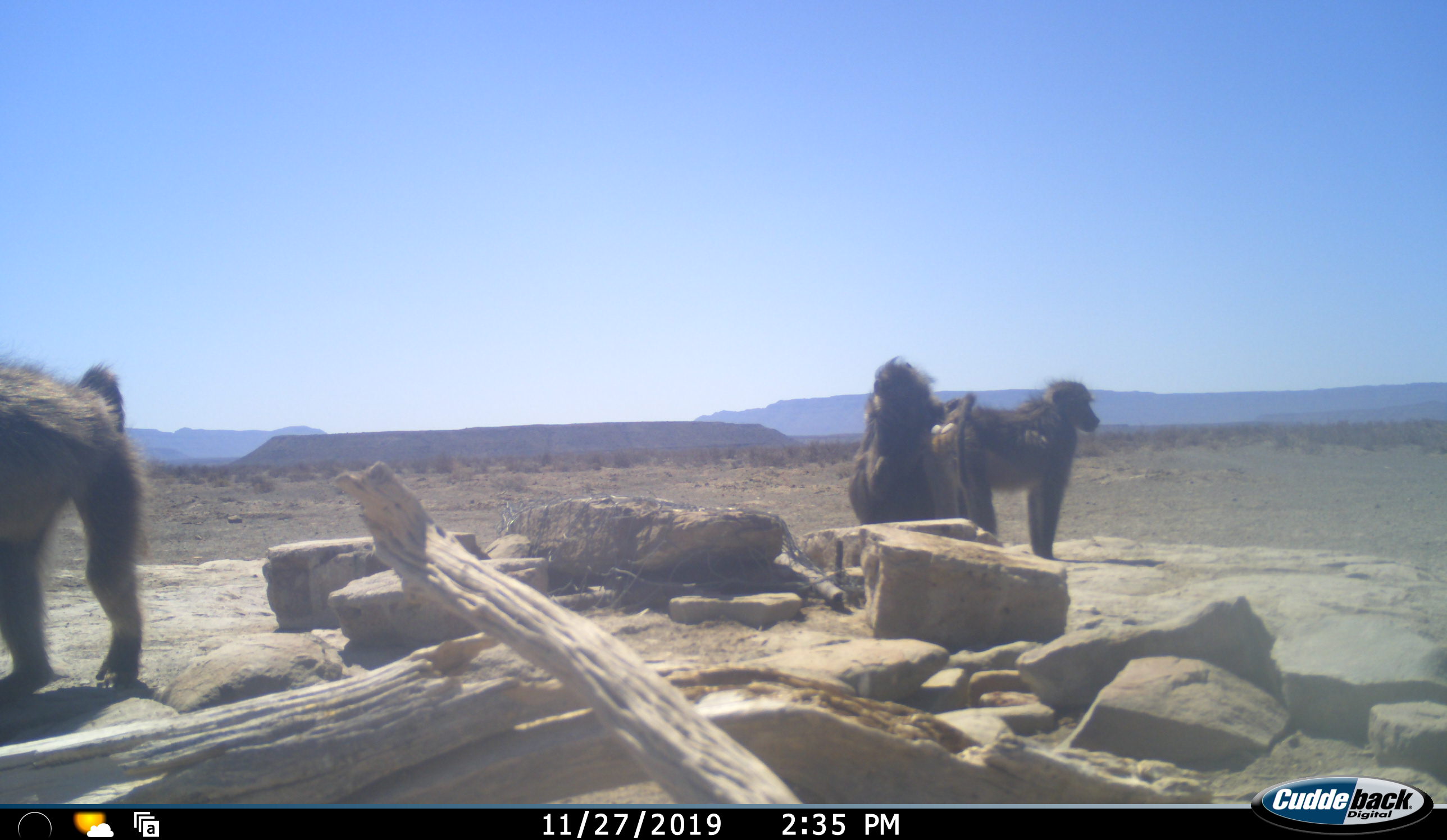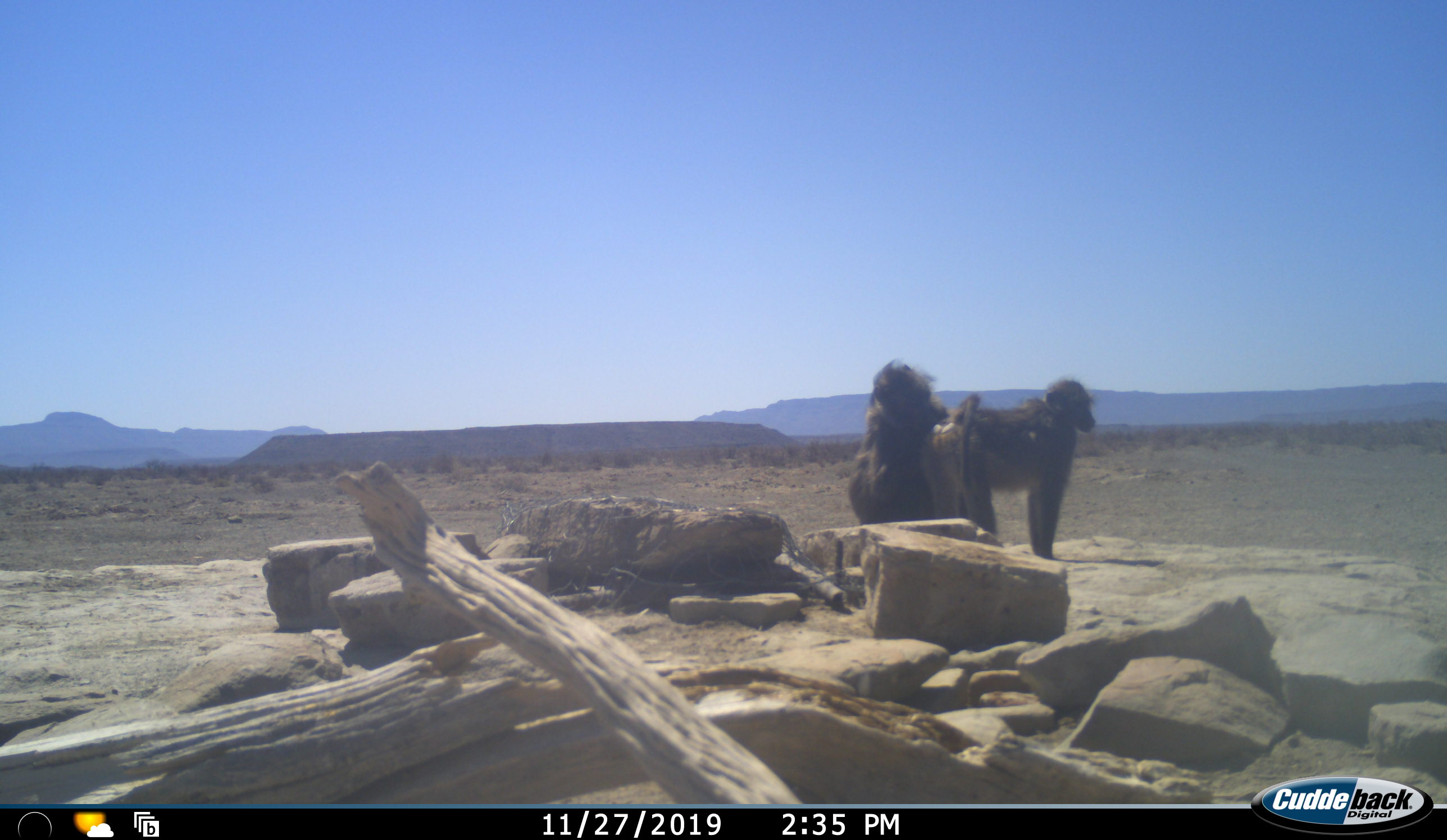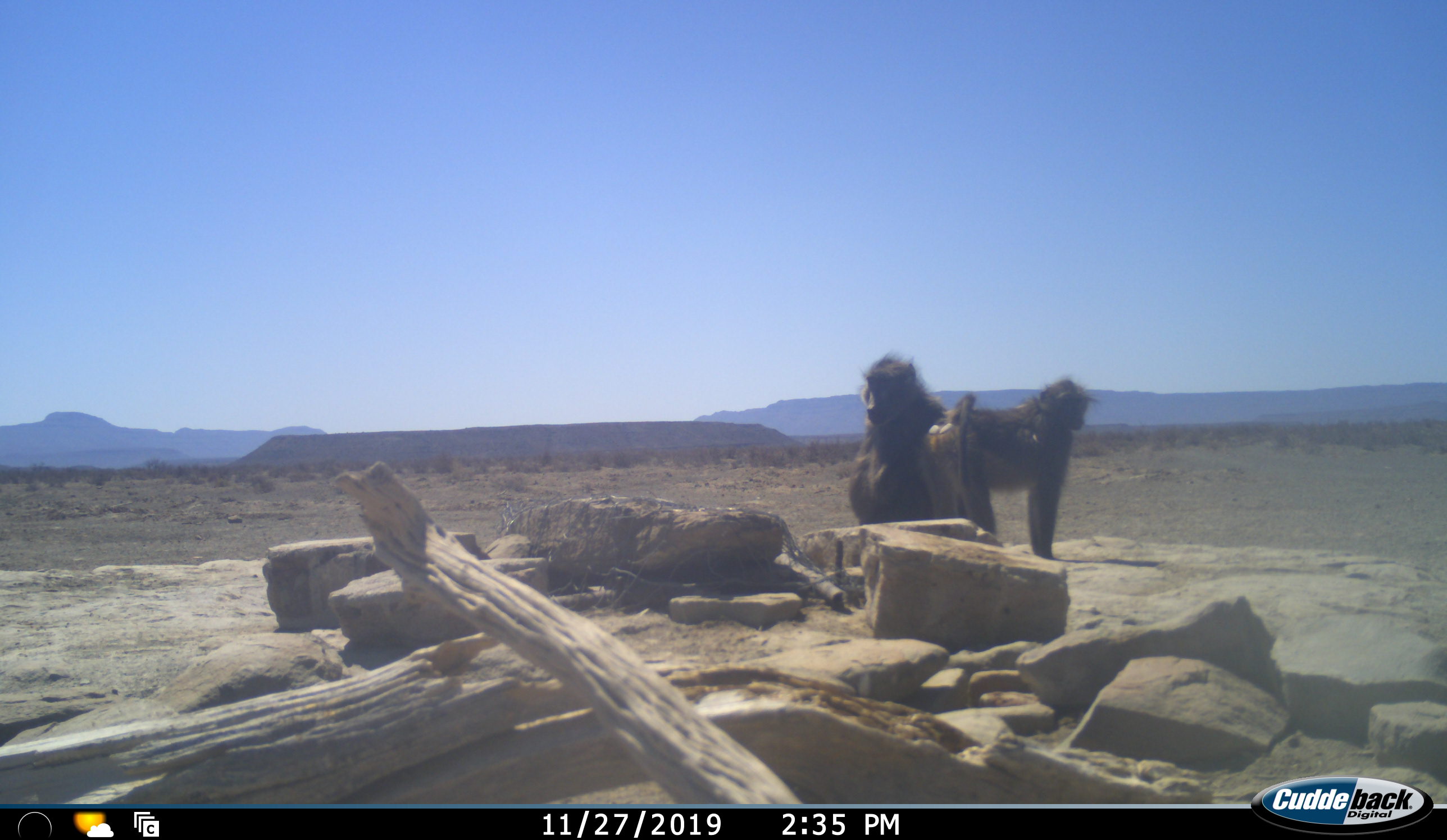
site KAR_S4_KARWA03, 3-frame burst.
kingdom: Animalia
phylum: Chordata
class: Mammalia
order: Primates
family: Cercopithecidae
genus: Papio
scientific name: Papio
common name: baboon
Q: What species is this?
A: Baboon (Papio).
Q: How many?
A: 3.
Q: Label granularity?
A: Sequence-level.